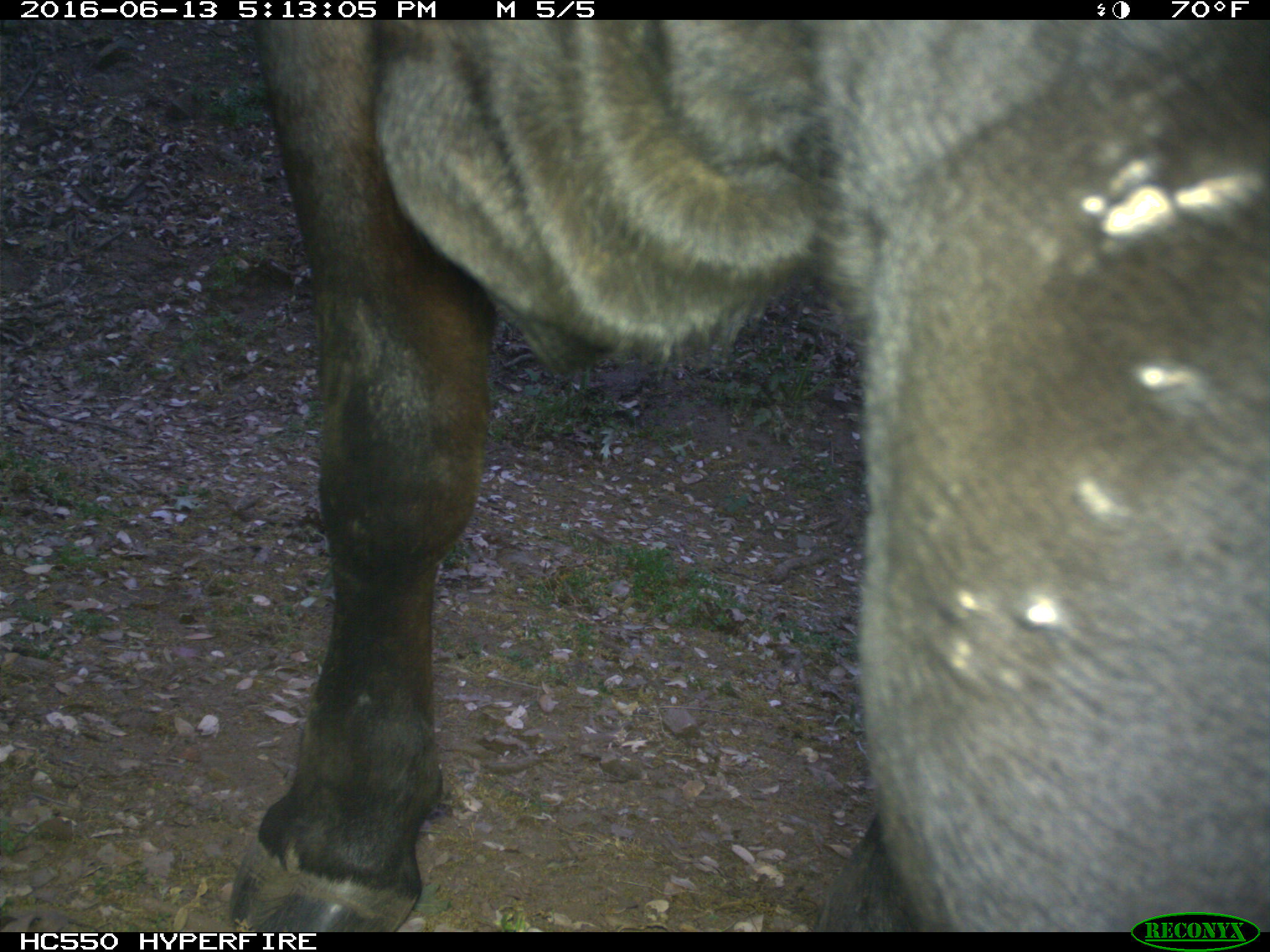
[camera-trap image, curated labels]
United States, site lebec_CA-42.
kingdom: Animalia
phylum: Chordata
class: Mammalia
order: Artiodactyla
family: Bovidae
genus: Bos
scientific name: Bos taurus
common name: domestic cow